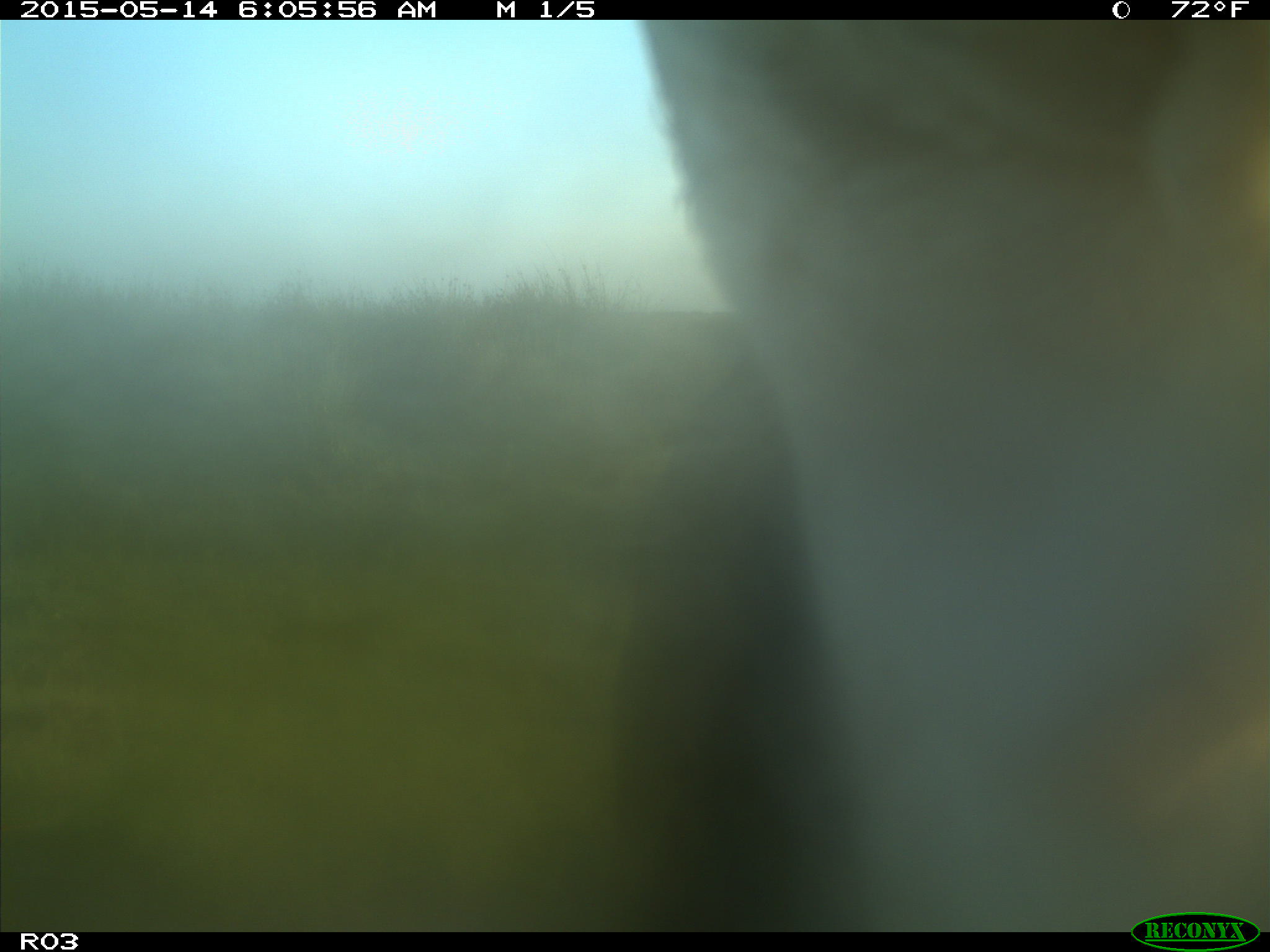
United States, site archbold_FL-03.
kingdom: Animalia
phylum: Chordata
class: Mammalia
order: Artiodactyla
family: Bovidae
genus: Bos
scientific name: Bos taurus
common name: domestic cow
Bos taurus (domestic cow).